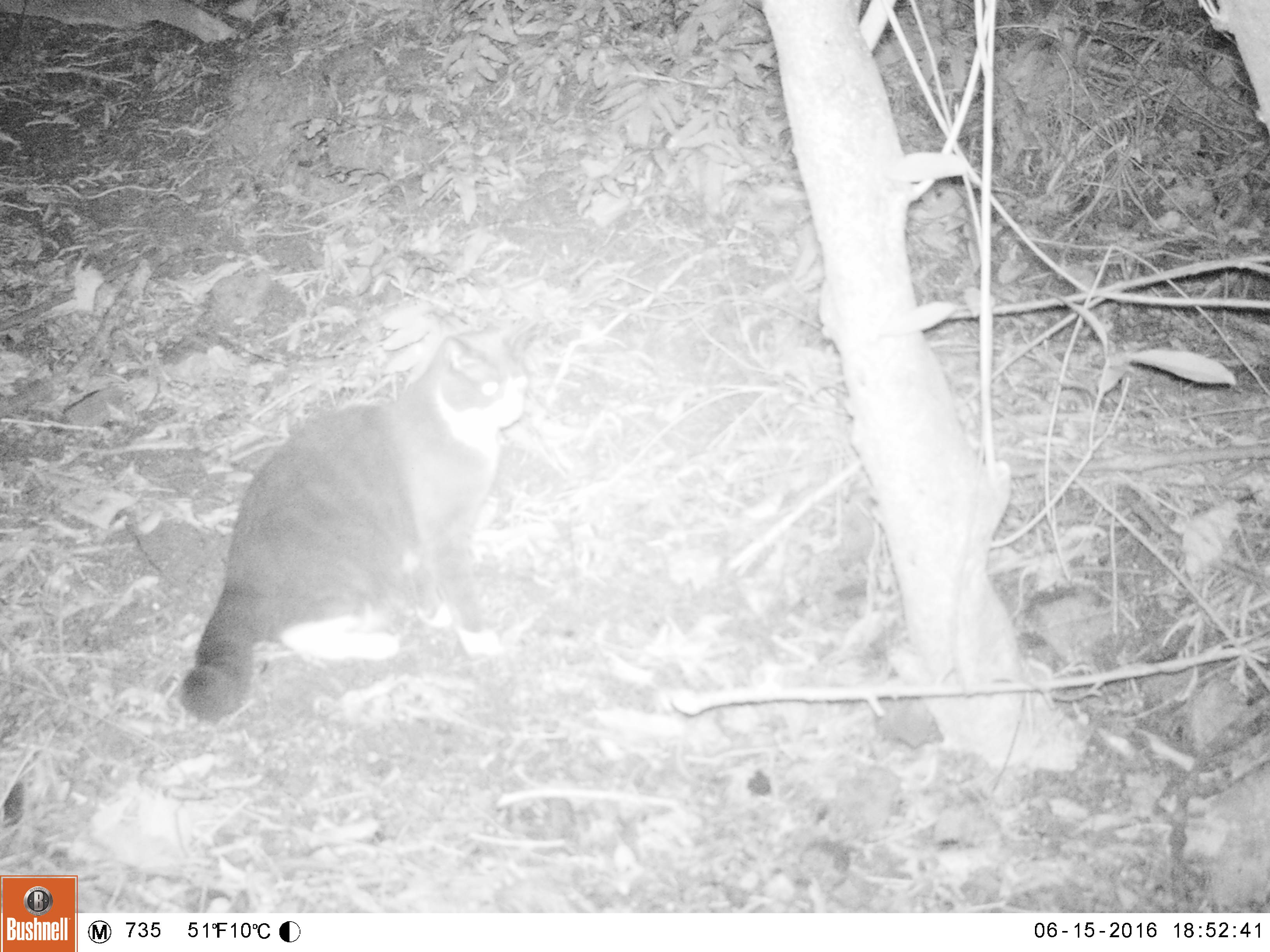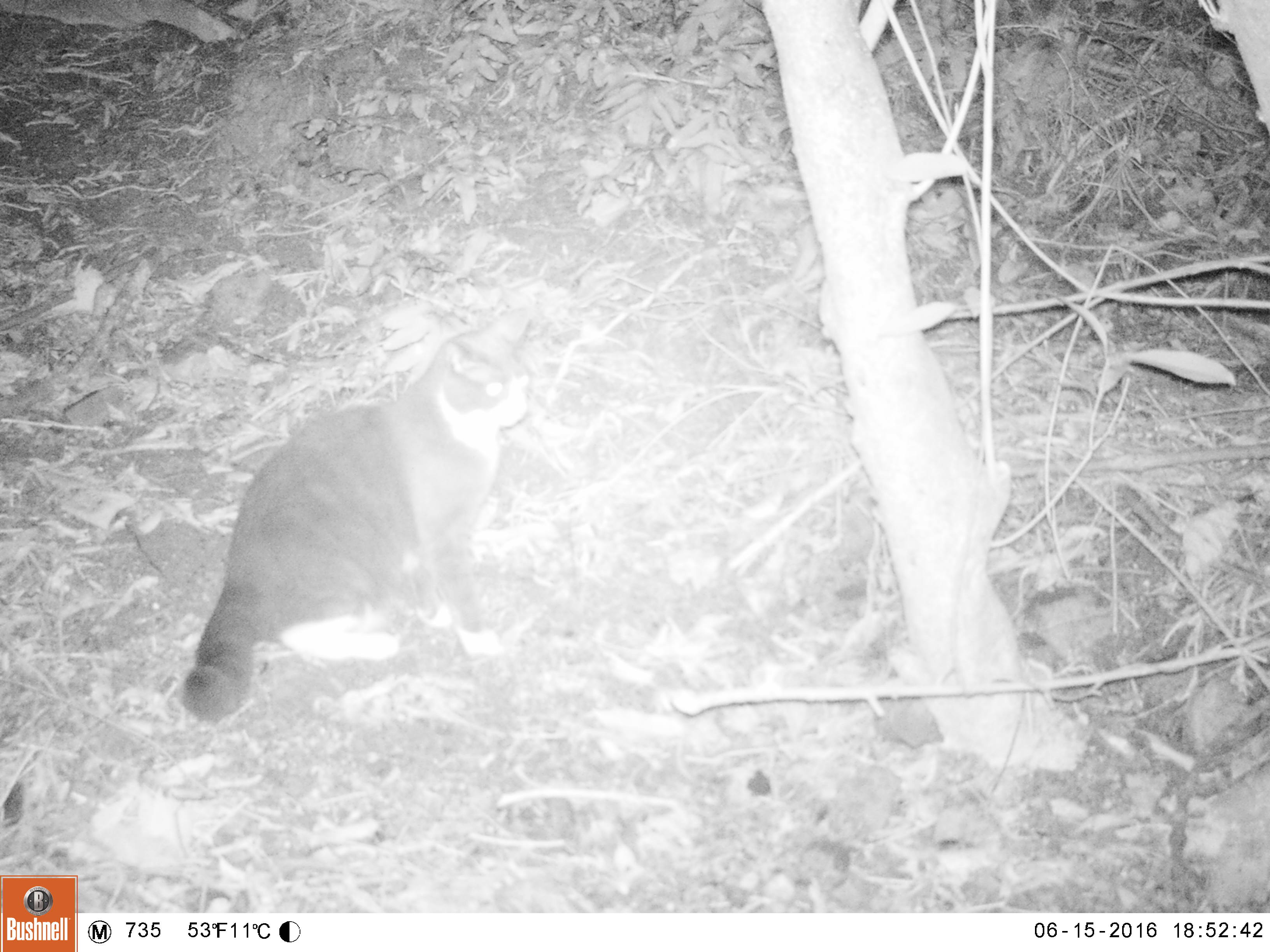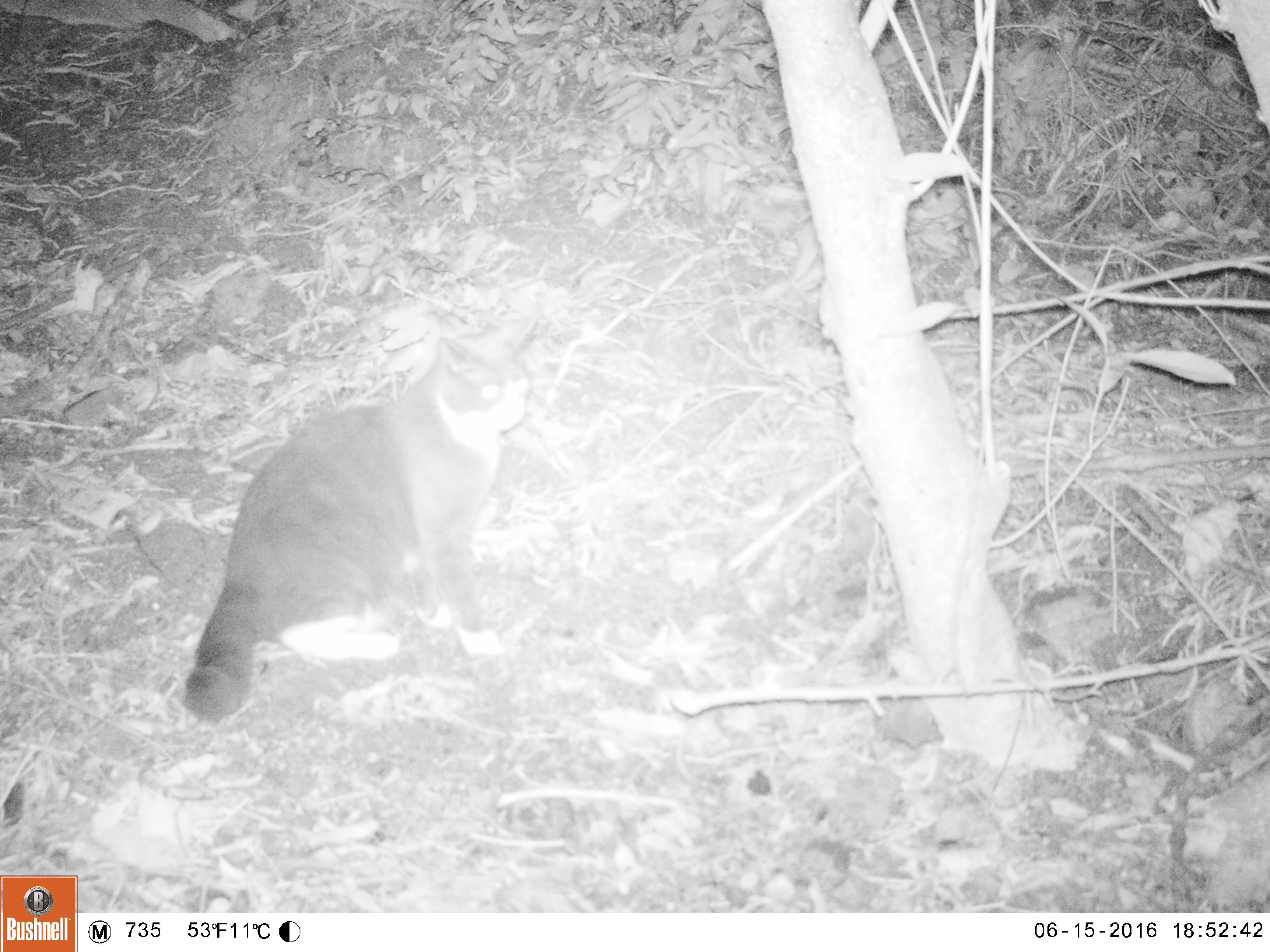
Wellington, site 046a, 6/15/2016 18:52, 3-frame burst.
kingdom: Animalia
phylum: Chordata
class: Mammalia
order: Carnivora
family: Felidae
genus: Felis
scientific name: Felis catus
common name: cat